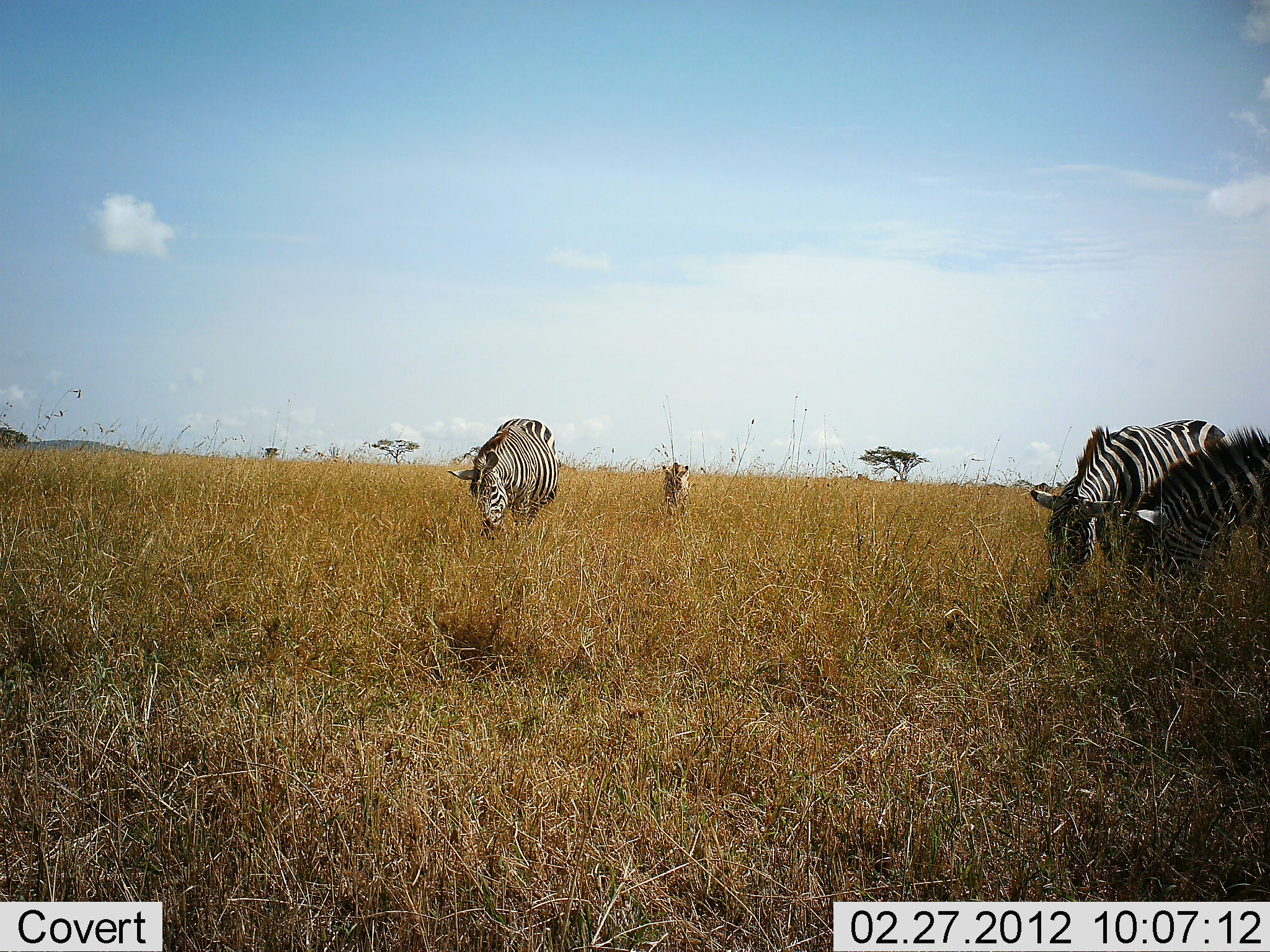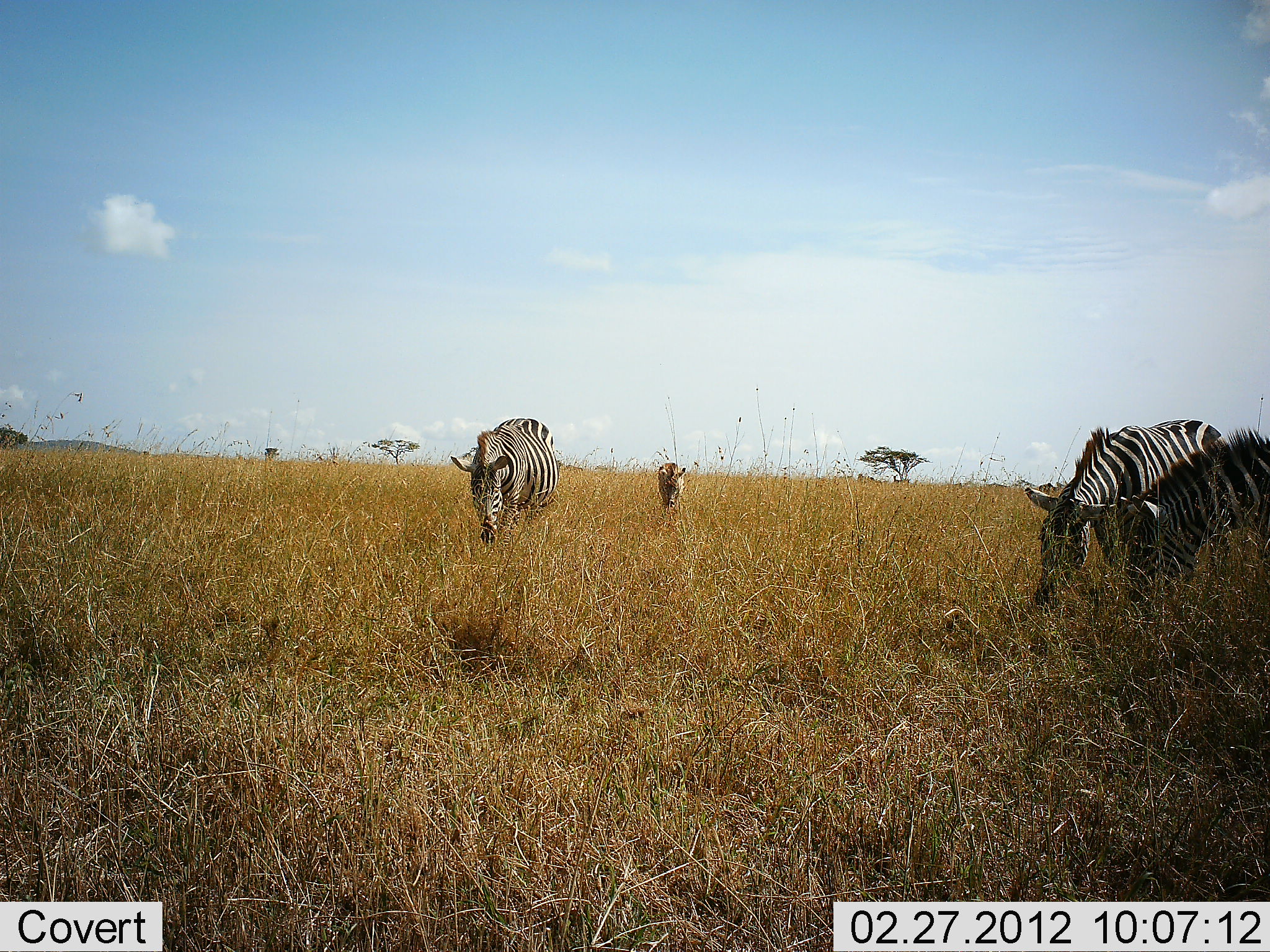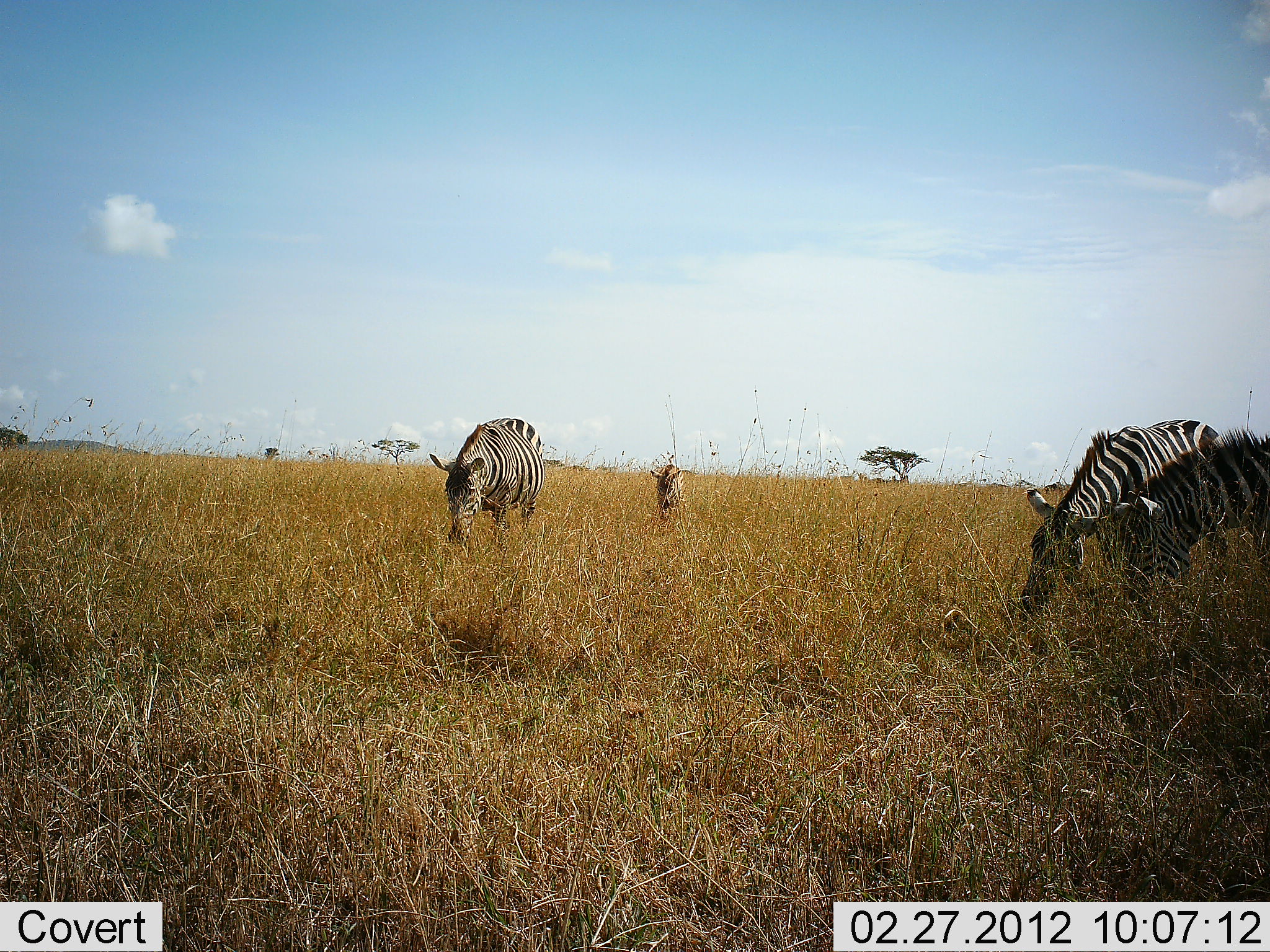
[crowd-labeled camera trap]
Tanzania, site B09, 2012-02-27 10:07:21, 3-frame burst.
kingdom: Animalia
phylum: Chordata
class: Mammalia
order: Perissodactyla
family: Equidae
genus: Equus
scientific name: Equus quagga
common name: plains zebra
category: zebra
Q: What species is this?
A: Zebra (plains zebra) (Equus quagga).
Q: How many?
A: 4.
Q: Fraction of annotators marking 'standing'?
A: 21%.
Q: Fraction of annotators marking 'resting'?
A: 0%.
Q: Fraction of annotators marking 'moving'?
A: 25%.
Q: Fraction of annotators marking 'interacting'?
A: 0%.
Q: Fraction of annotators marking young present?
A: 17%.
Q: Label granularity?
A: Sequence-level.